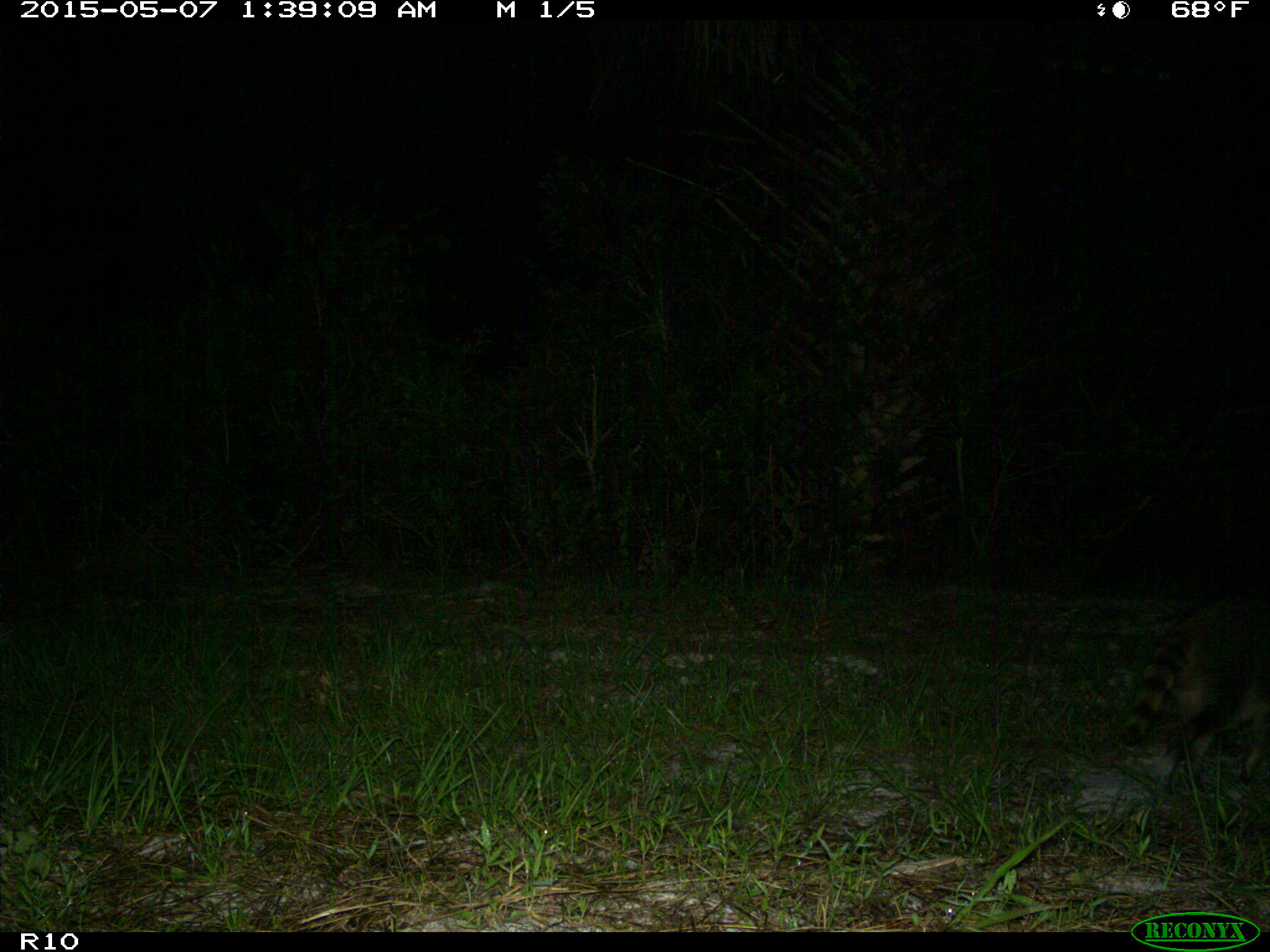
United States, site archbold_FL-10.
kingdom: Animalia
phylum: Chordata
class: Mammalia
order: Carnivora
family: Procyonidae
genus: Procyon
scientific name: Procyon lotor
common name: common raccoon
Procyon lotor (common raccoon).